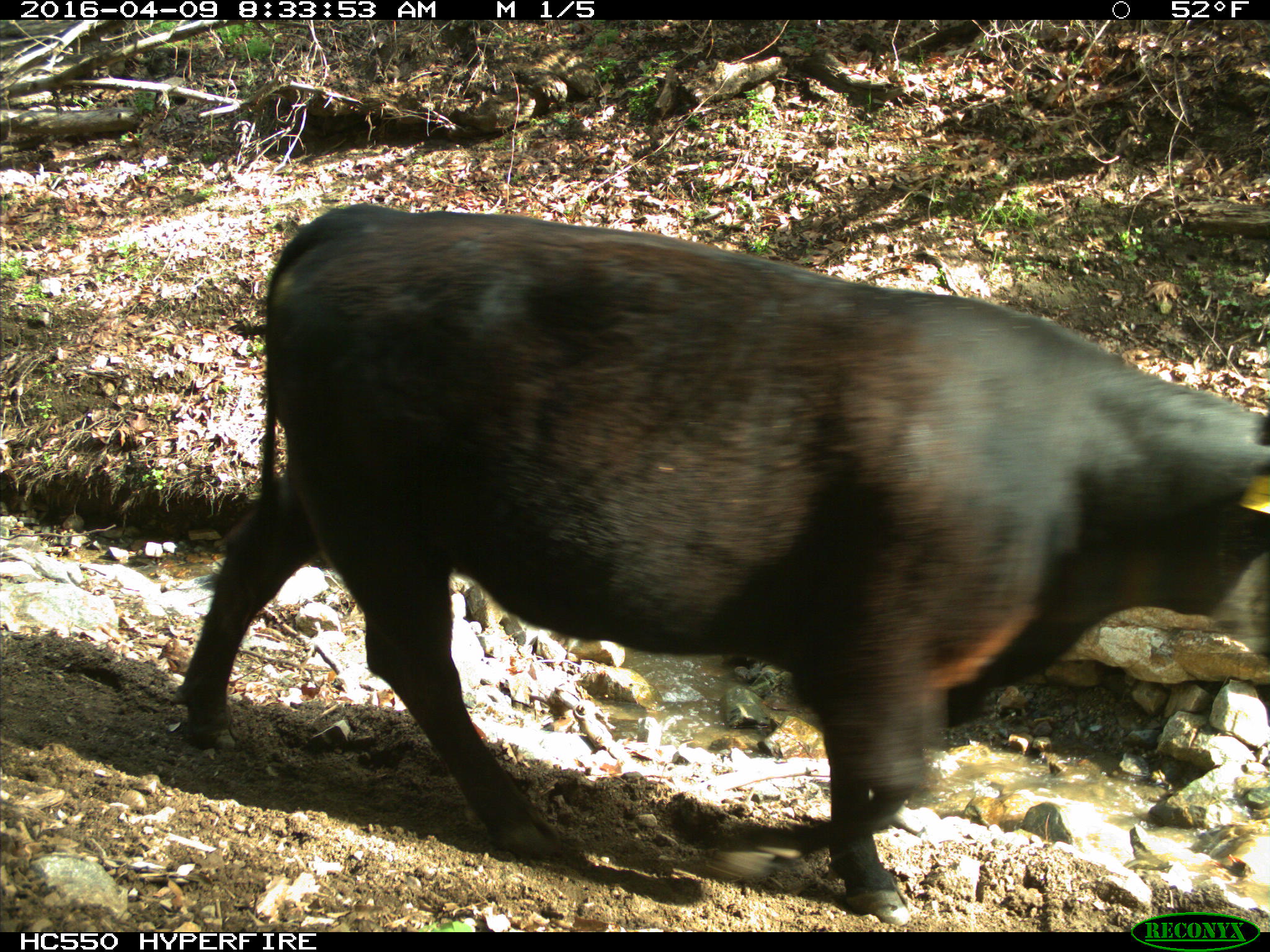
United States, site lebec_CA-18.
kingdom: Animalia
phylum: Chordata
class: Mammalia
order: Artiodactyla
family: Bovidae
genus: Bos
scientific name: Bos taurus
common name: domestic cow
Bos taurus (domestic cow).